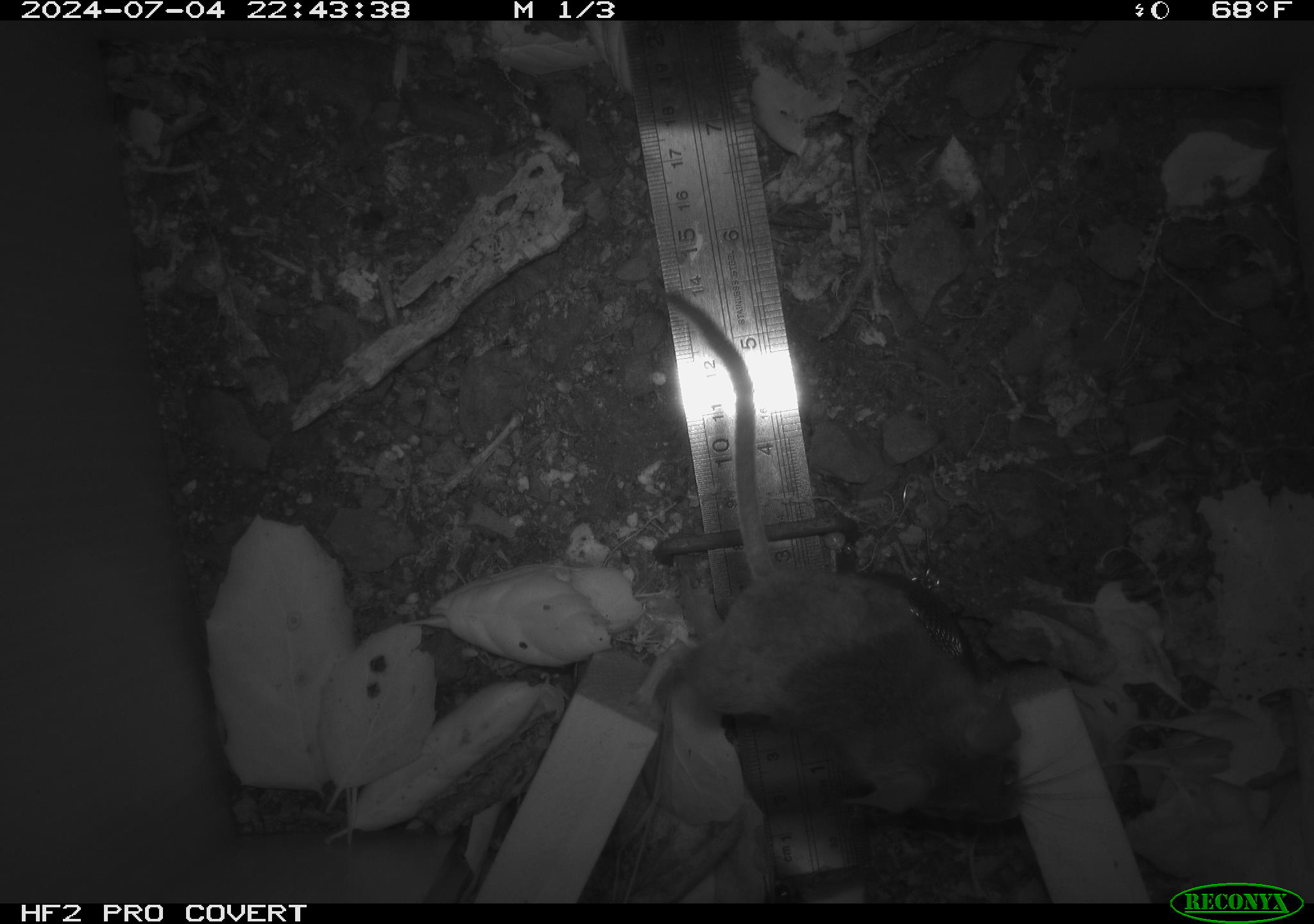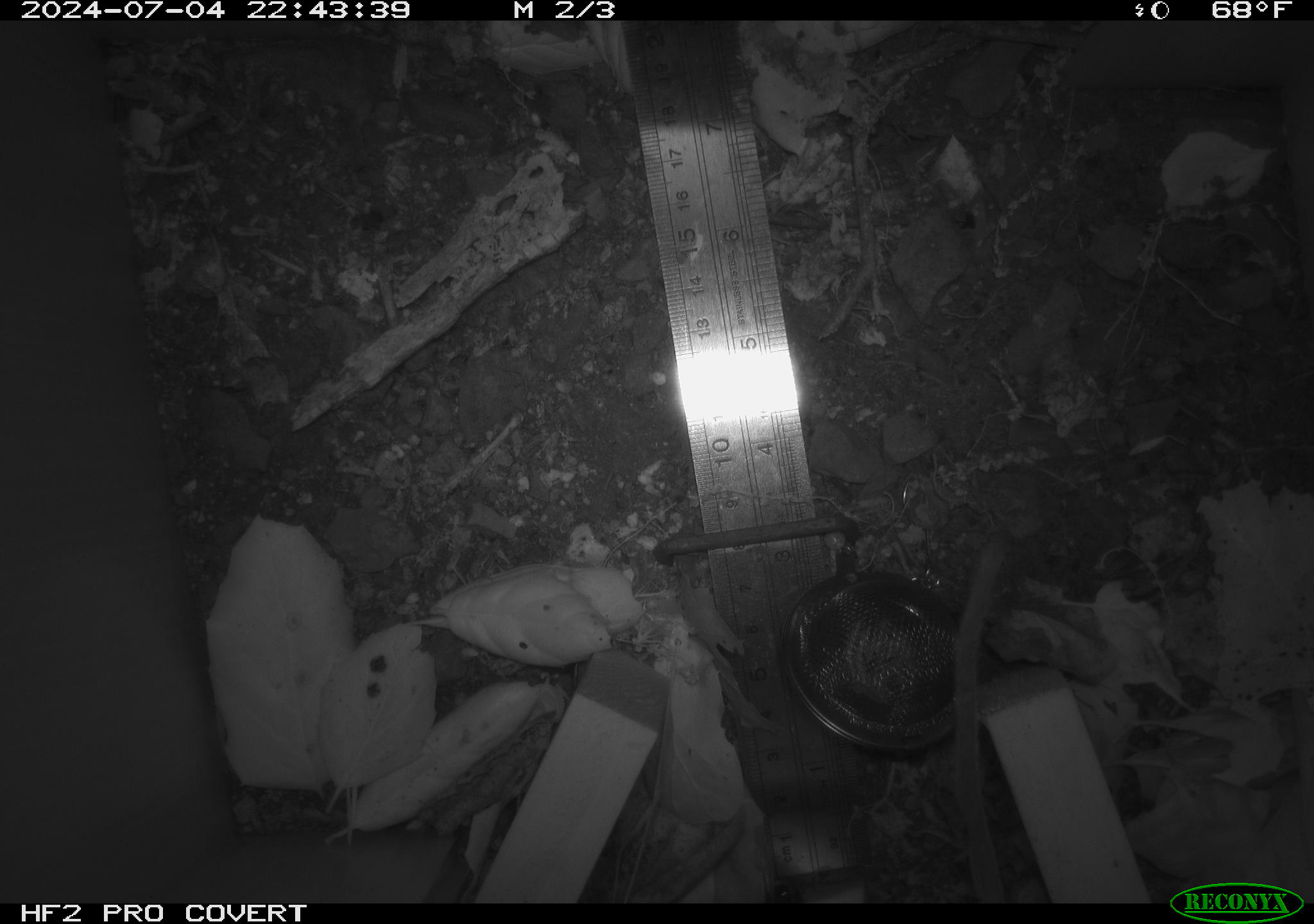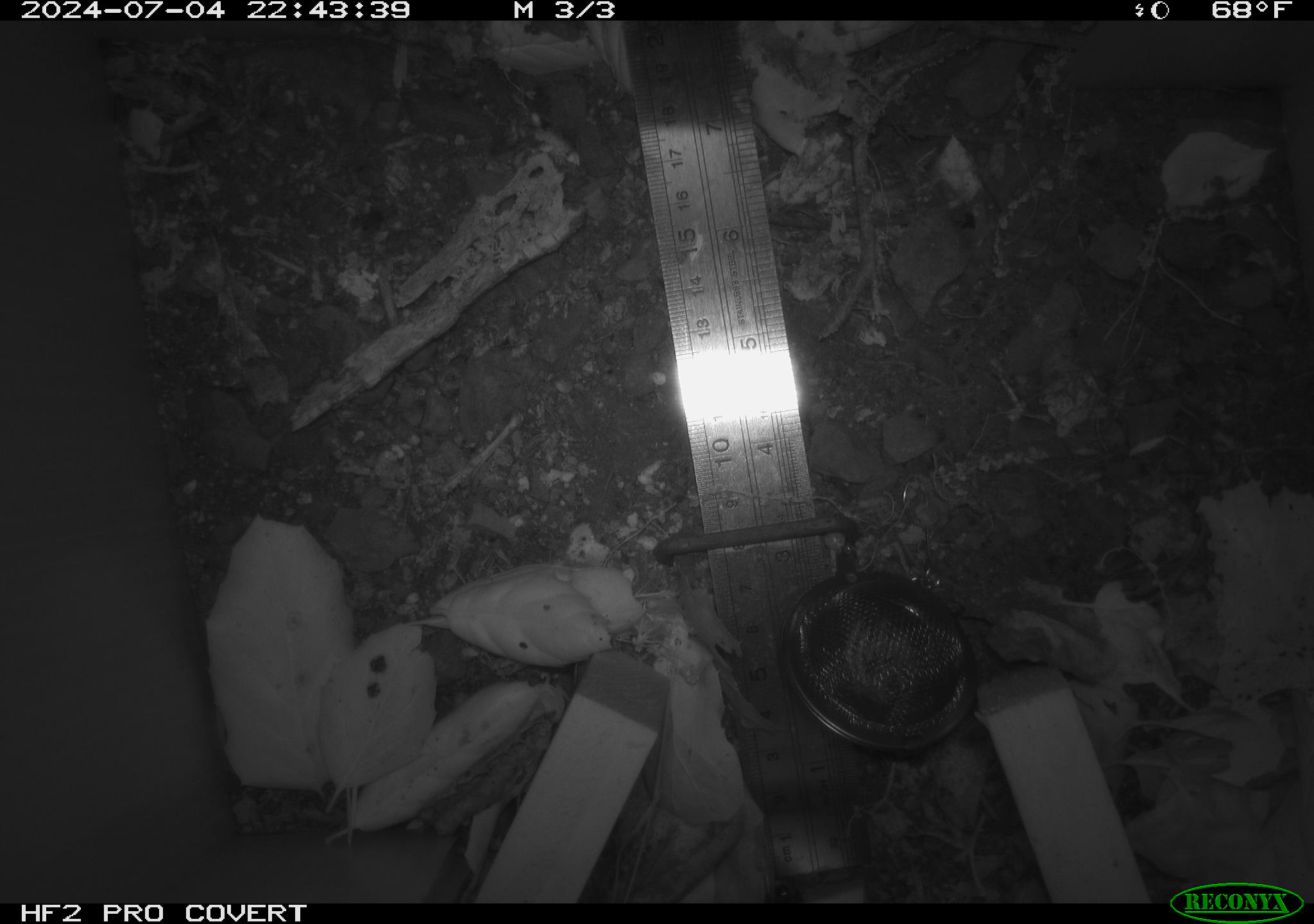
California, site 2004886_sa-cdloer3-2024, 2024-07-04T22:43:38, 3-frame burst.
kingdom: Animalia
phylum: Chordata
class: Mammalia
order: Rodentia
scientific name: Rodentia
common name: rodent